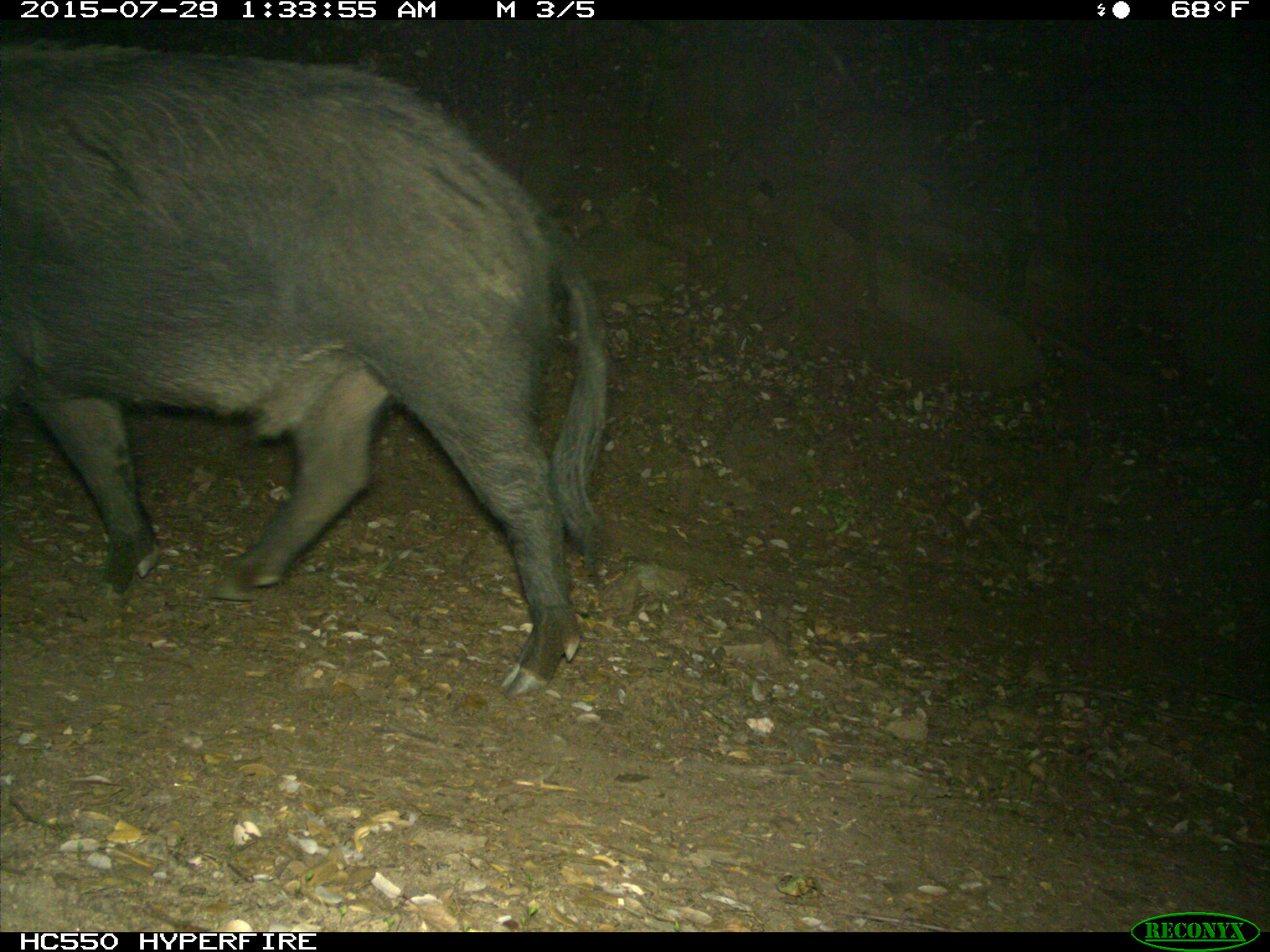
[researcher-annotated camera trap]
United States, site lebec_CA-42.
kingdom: Animalia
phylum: Chordata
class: Mammalia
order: Artiodactyla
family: Suidae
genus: Sus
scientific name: Sus scrofa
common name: wild boar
Sus scrofa (wild boar).